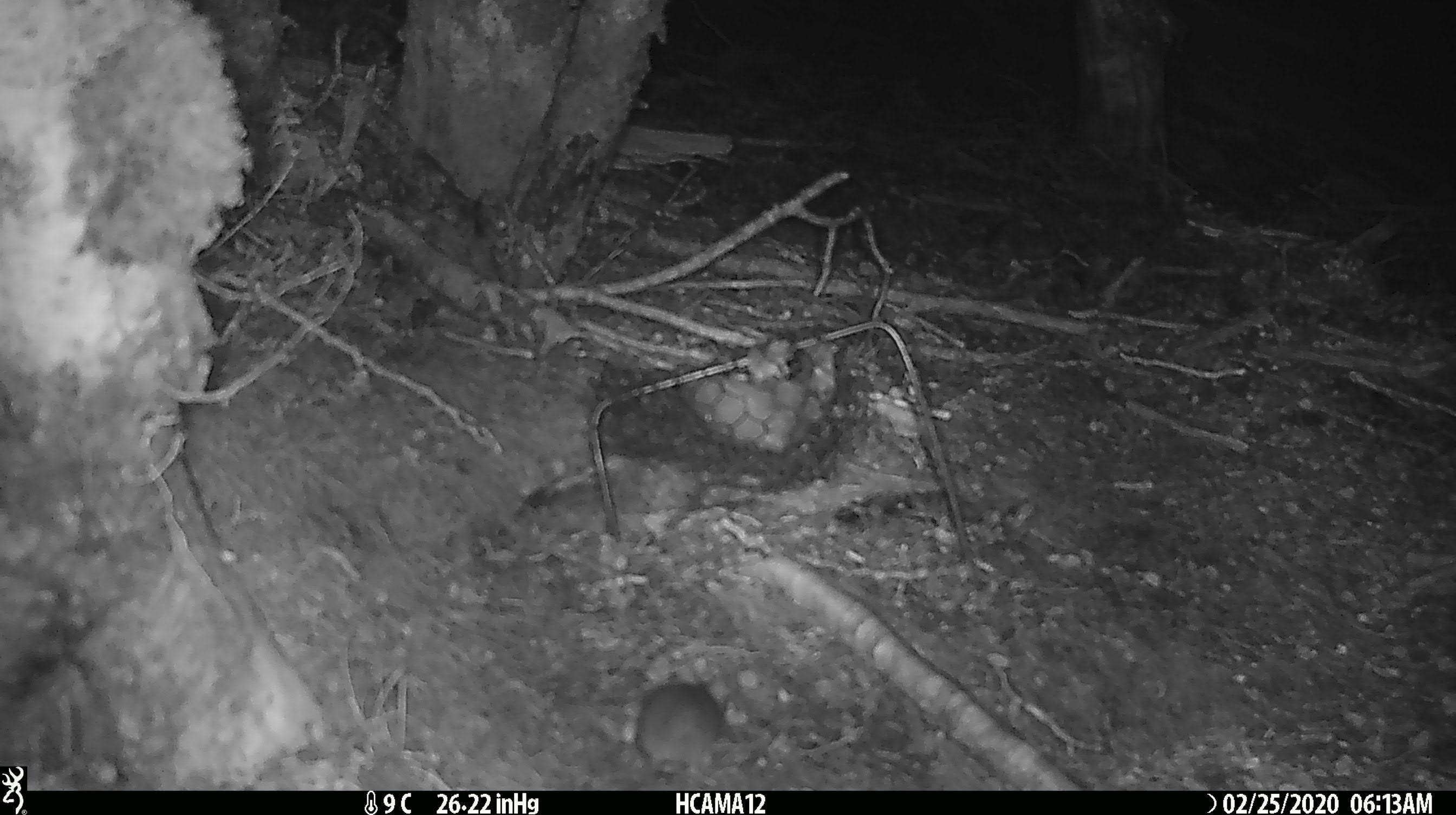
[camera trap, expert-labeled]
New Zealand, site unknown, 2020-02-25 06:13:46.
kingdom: Animalia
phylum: Chordata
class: Mammalia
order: Rodentia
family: Muridae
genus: Mus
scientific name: Mus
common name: mouse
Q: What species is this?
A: Mouse (Mus).